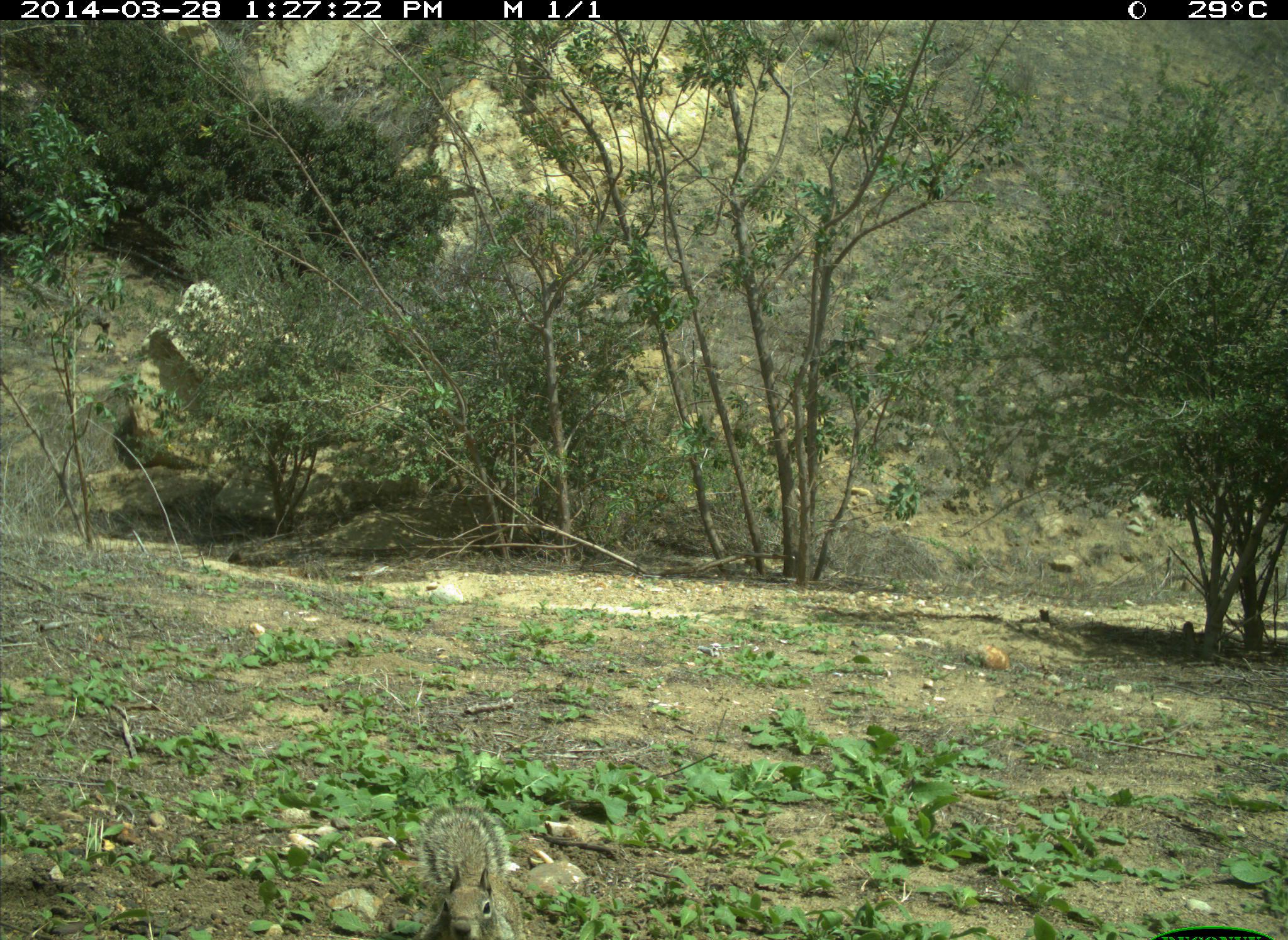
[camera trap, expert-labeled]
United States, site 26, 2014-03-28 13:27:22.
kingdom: Animalia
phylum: Chordata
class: Mammalia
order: Rodentia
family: Sciuridae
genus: Sciurus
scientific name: Sciurus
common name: squirrel